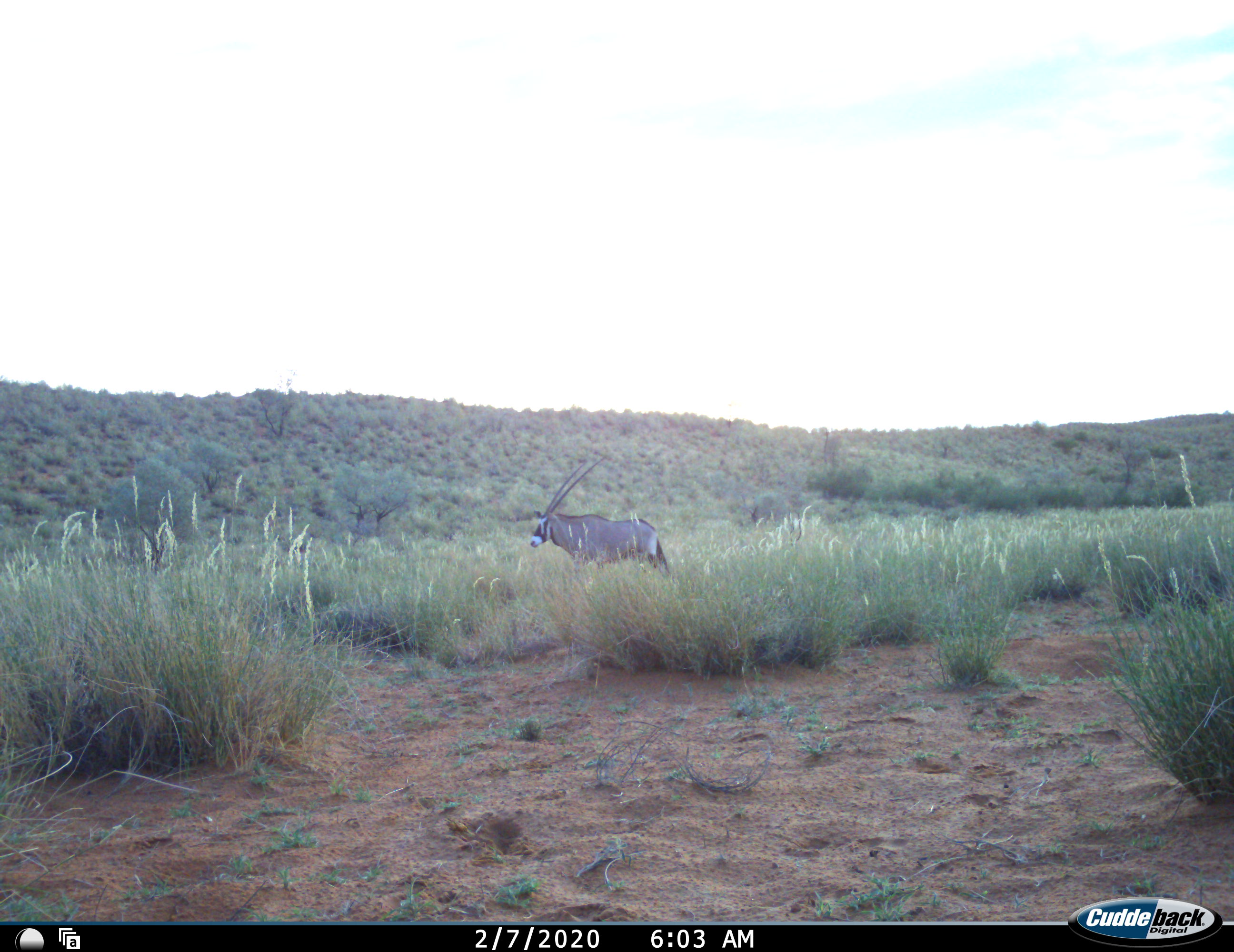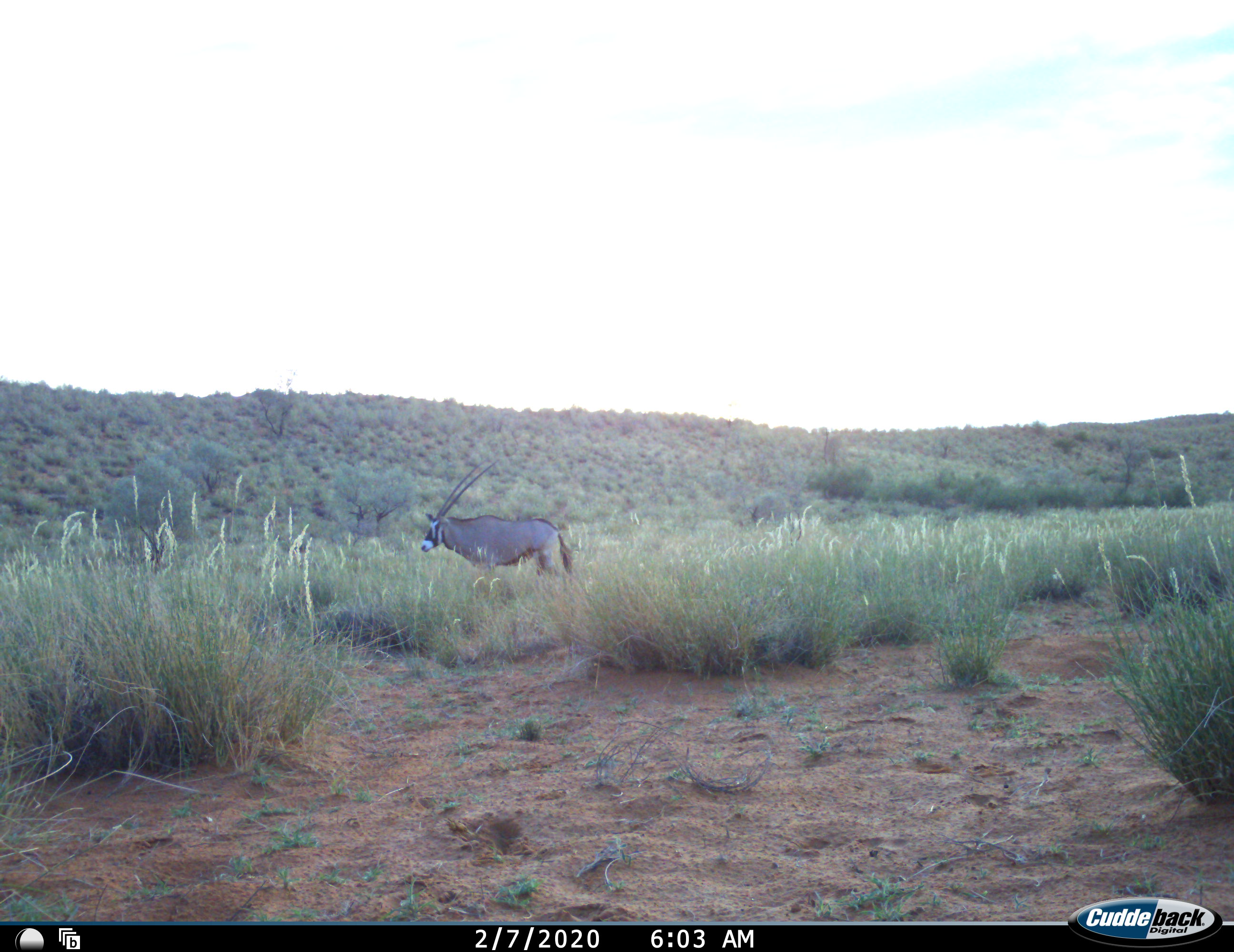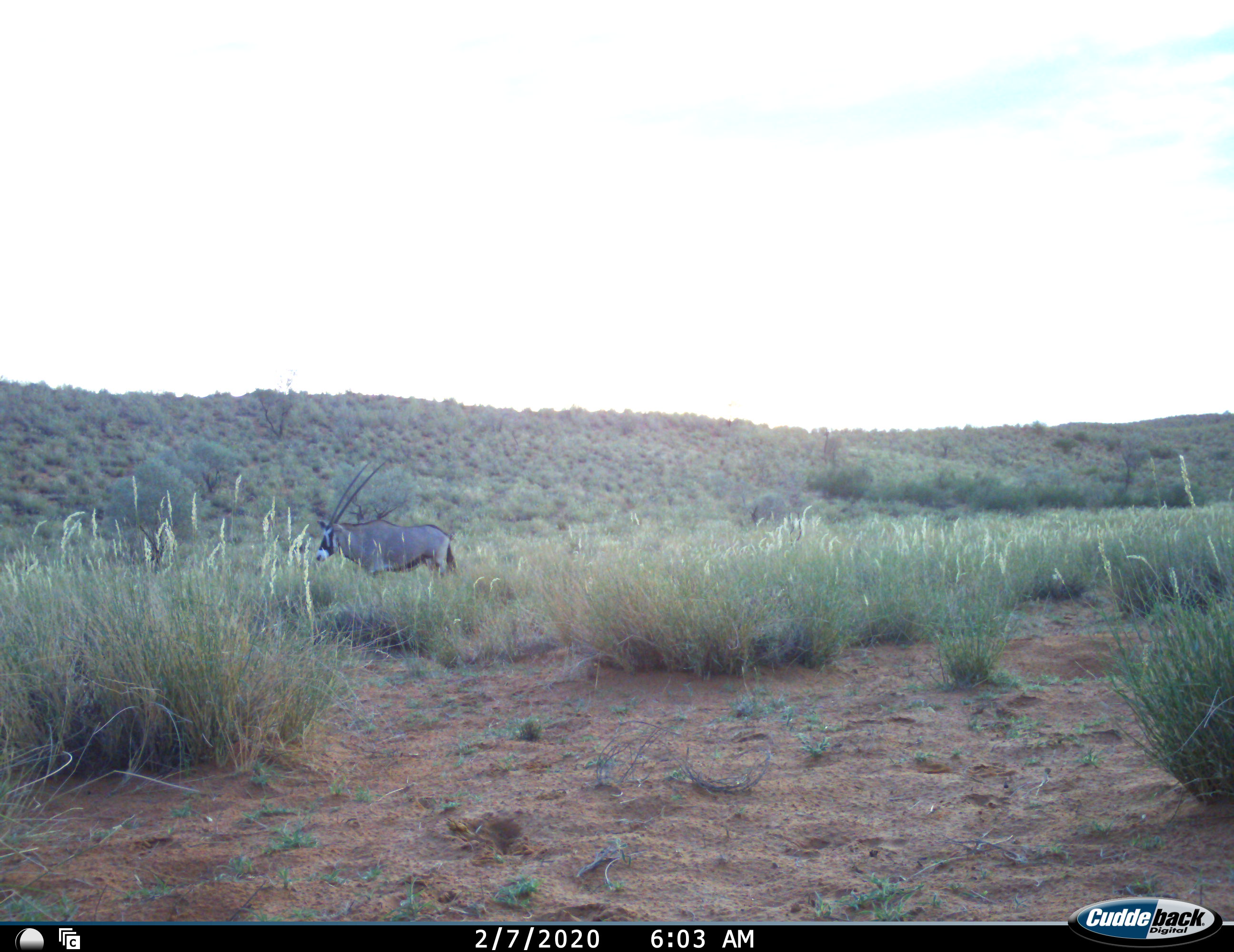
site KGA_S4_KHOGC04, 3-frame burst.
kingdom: Animalia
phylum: Chordata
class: Mammalia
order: Artiodactyla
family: Bovidae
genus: Oryx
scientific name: Oryx gazella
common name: gemsbok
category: oryx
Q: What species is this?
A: Oryx (gemsbok) (Oryx gazella).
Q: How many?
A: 1.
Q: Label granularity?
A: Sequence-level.